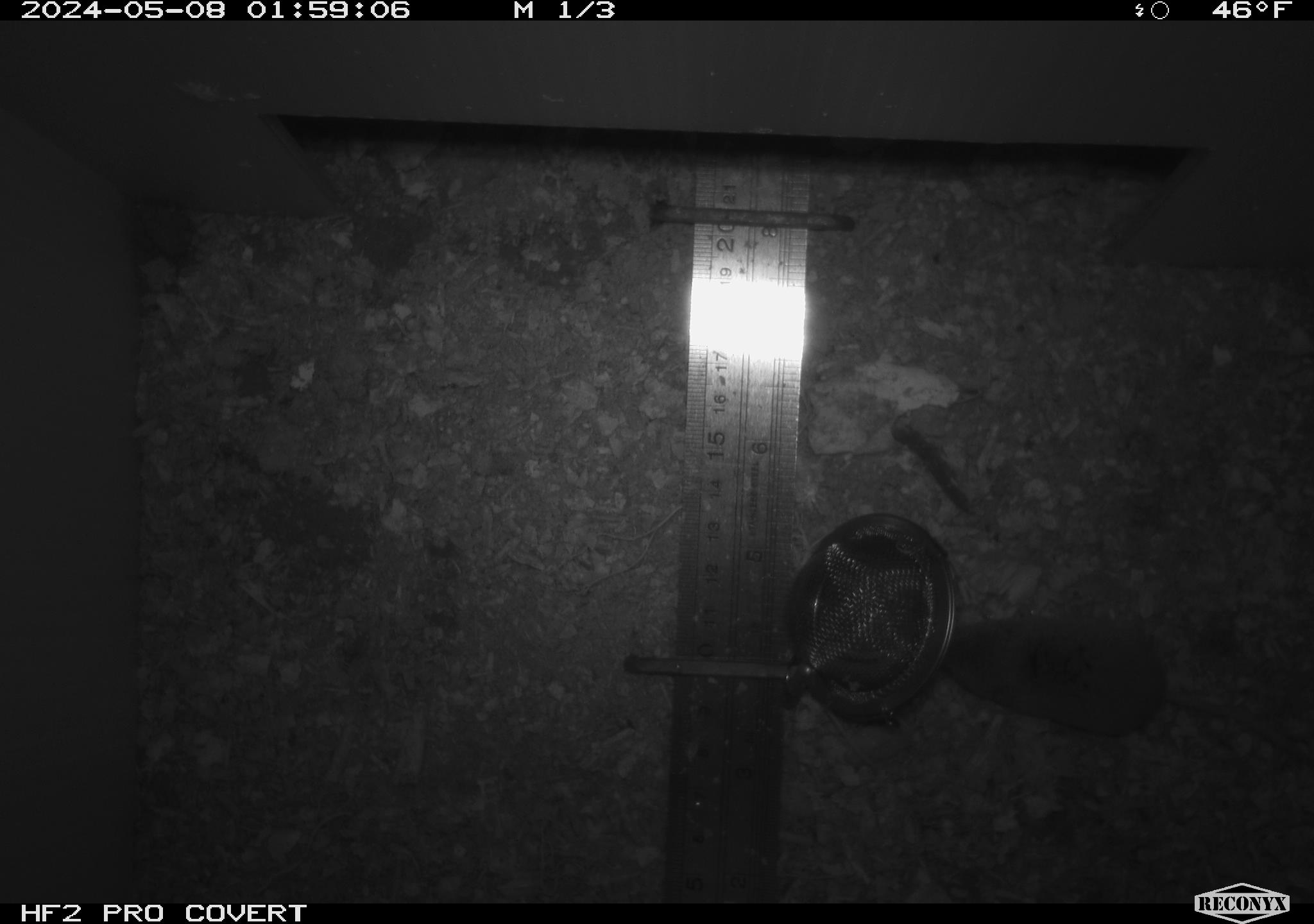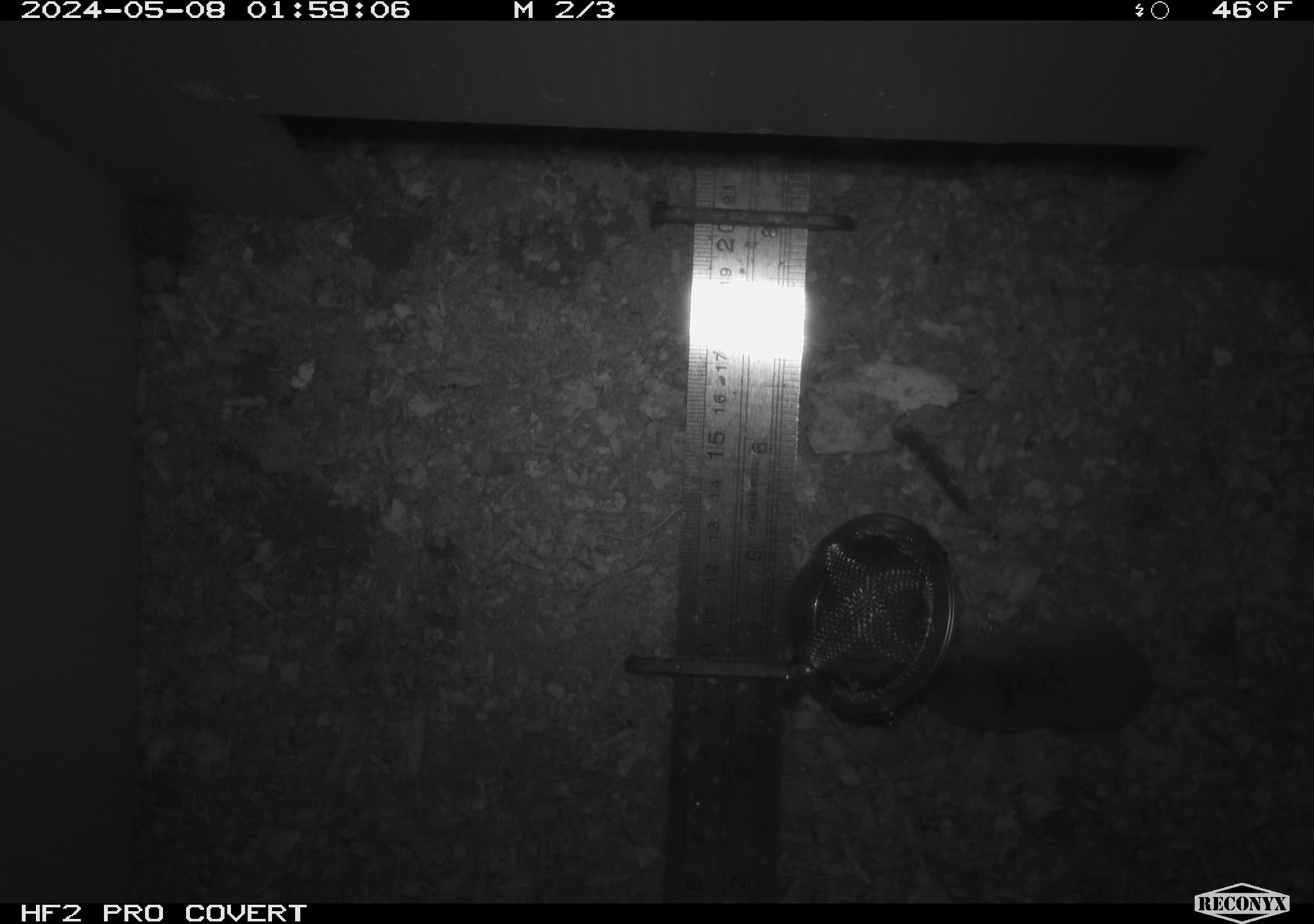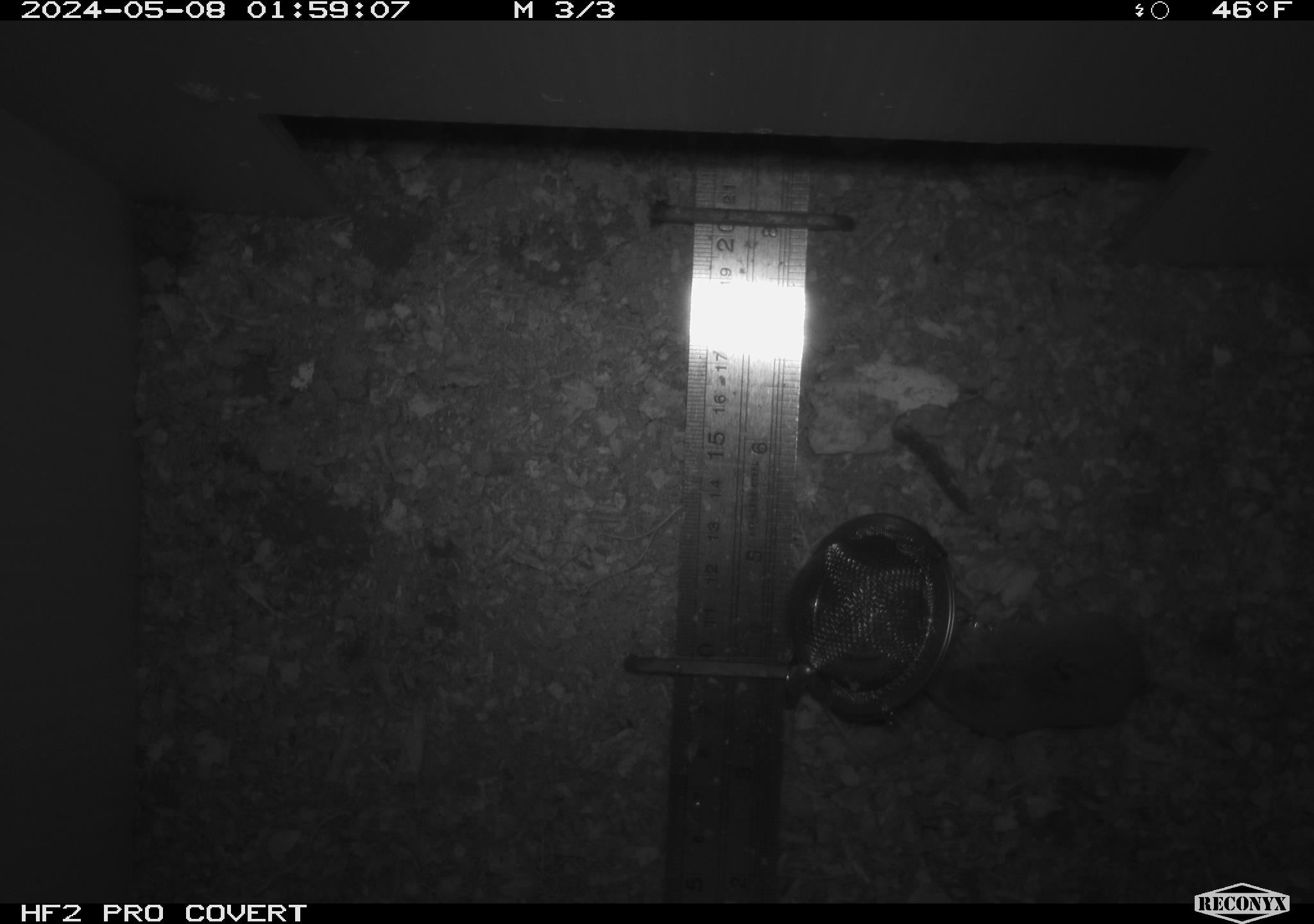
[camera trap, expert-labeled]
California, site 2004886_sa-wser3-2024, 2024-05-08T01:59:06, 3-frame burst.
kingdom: Animalia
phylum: Chordata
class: Mammalia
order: Eulipotyphla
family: Soricidae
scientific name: Soricidae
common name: shrews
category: soricidae family